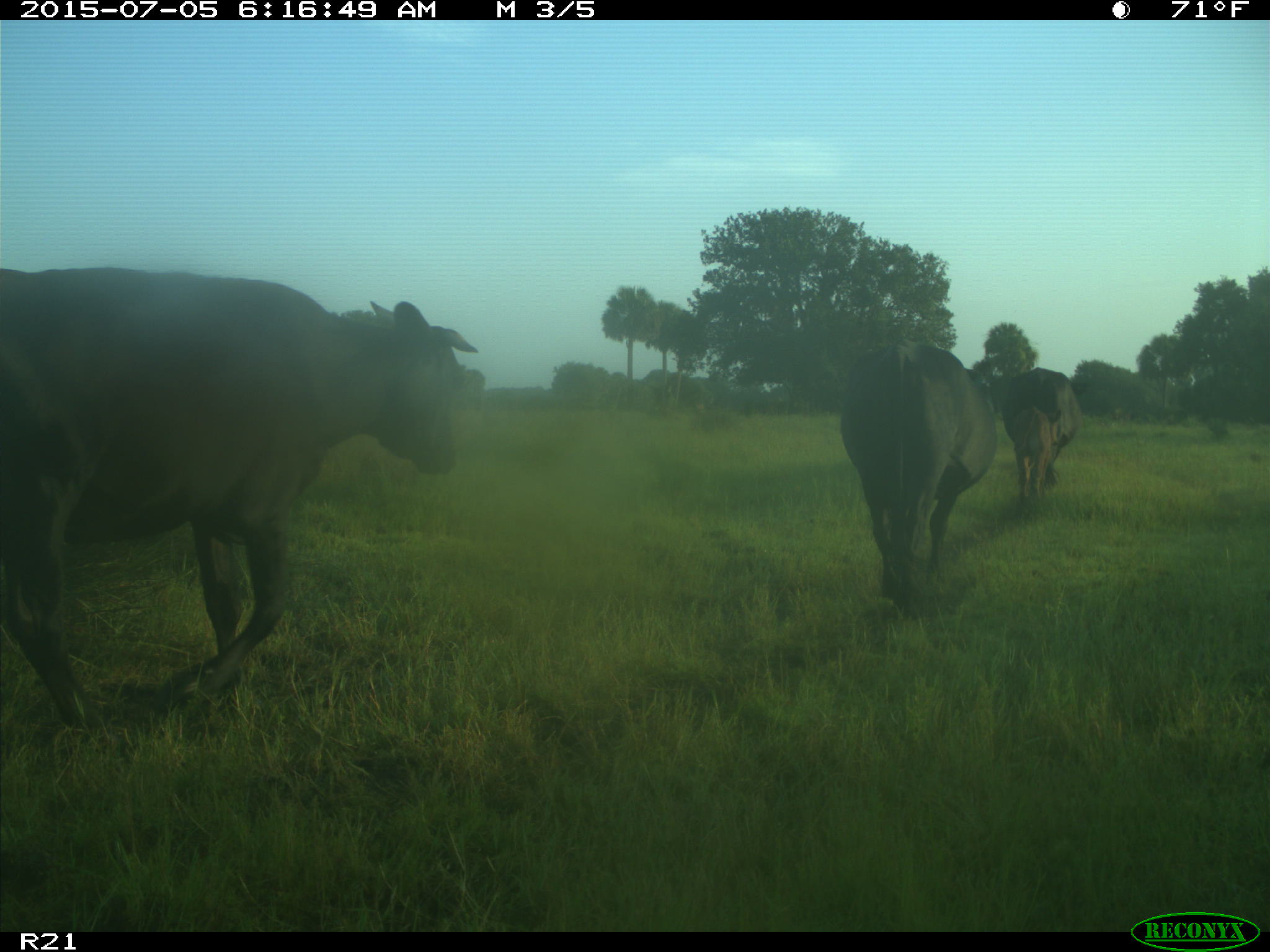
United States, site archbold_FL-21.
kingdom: Animalia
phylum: Chordata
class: Mammalia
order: Artiodactyla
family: Bovidae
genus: Bos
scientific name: Bos taurus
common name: domestic cow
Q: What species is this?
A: Bos taurus (domestic cow).